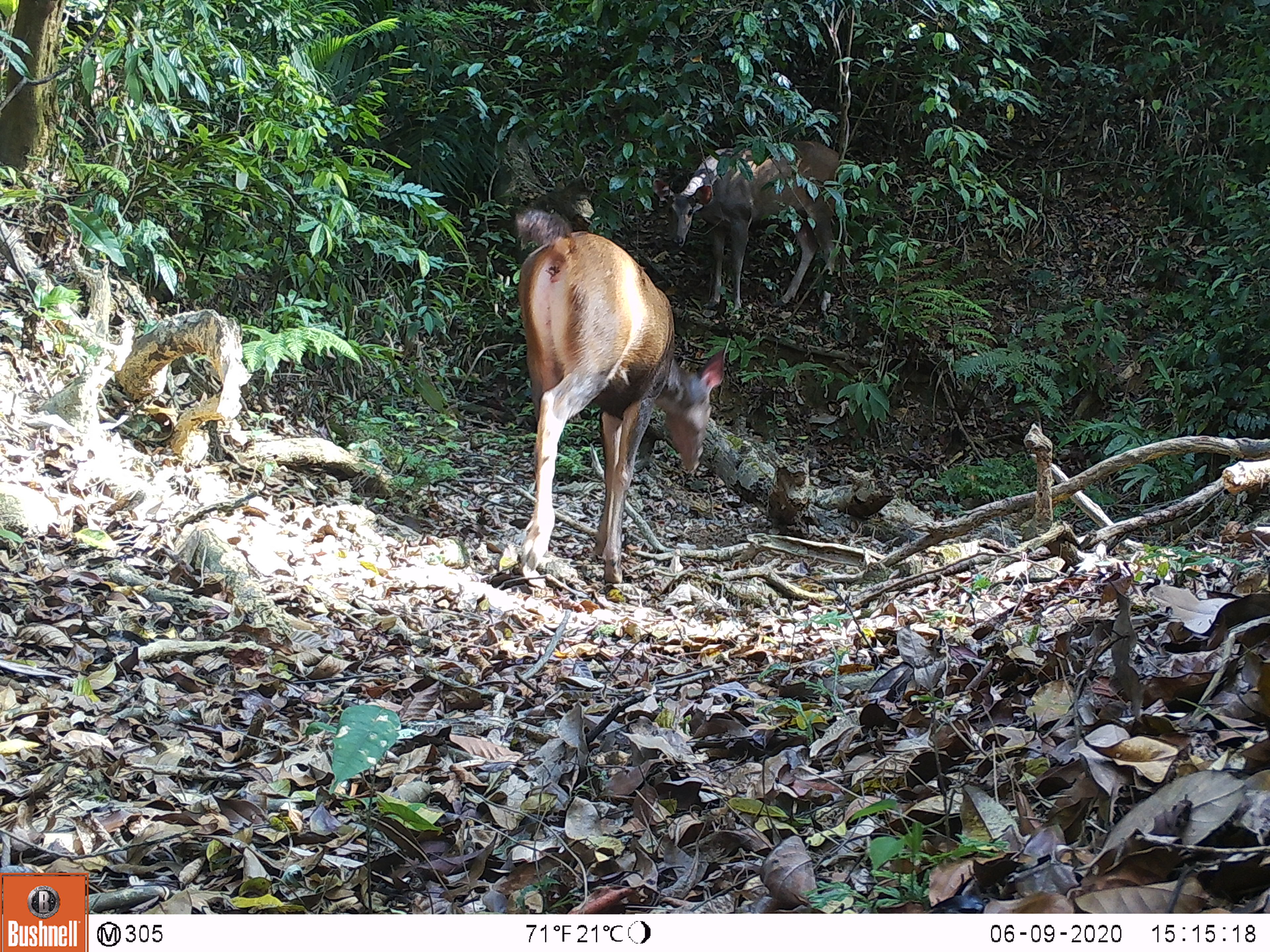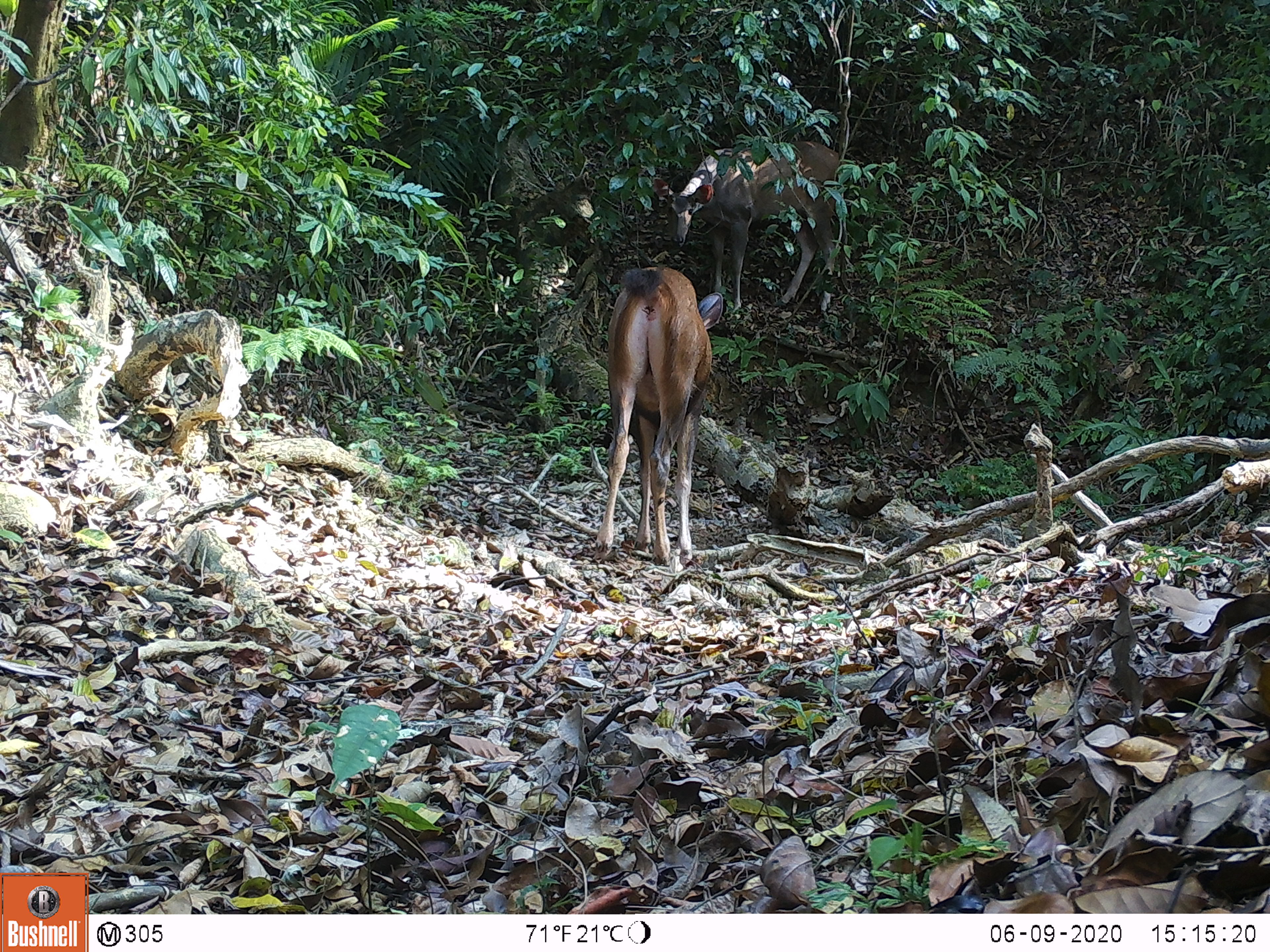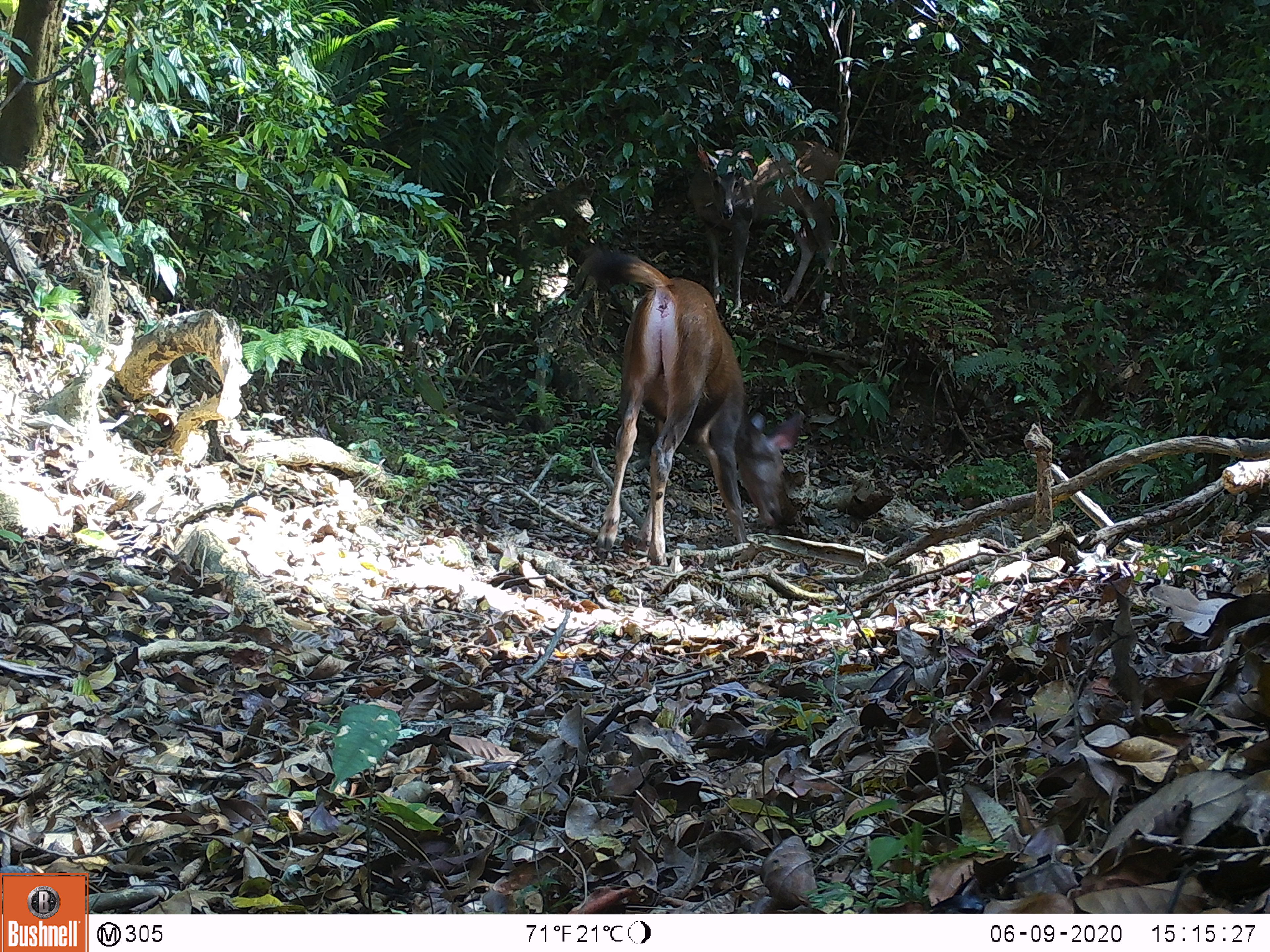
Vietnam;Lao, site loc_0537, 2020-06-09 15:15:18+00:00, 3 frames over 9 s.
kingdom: Animalia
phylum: Chordata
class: Mammalia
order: Artiodactyla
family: Cervidae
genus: Rusa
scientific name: Rusa unicolor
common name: sambar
Sambar (Rusa unicolor). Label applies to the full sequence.